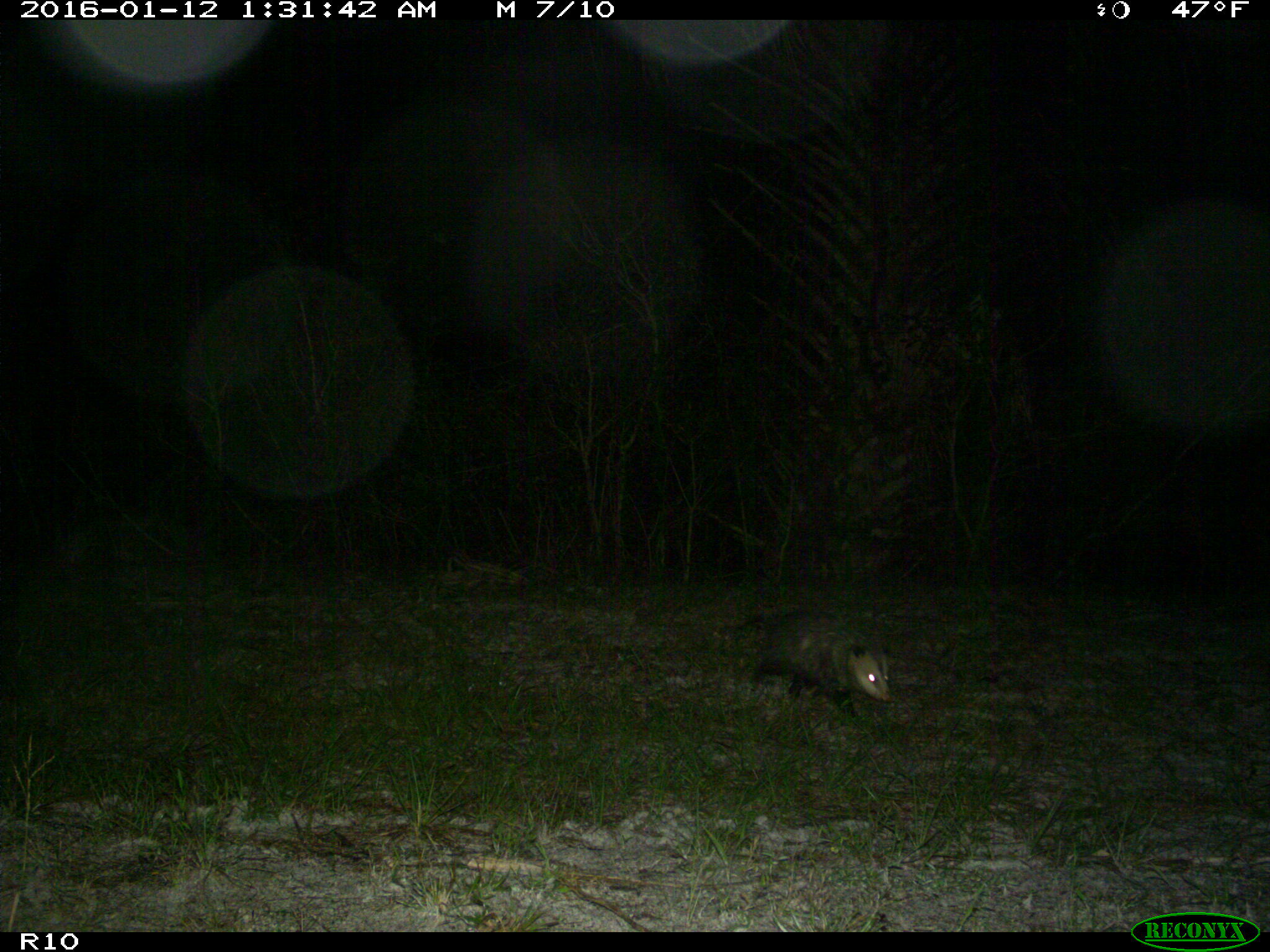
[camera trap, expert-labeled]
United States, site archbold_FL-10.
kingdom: Animalia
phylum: Chordata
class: Mammalia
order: Didelphimorphia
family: Didelphidae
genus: Didelphis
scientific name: Didelphis virginiana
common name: virginia opossum